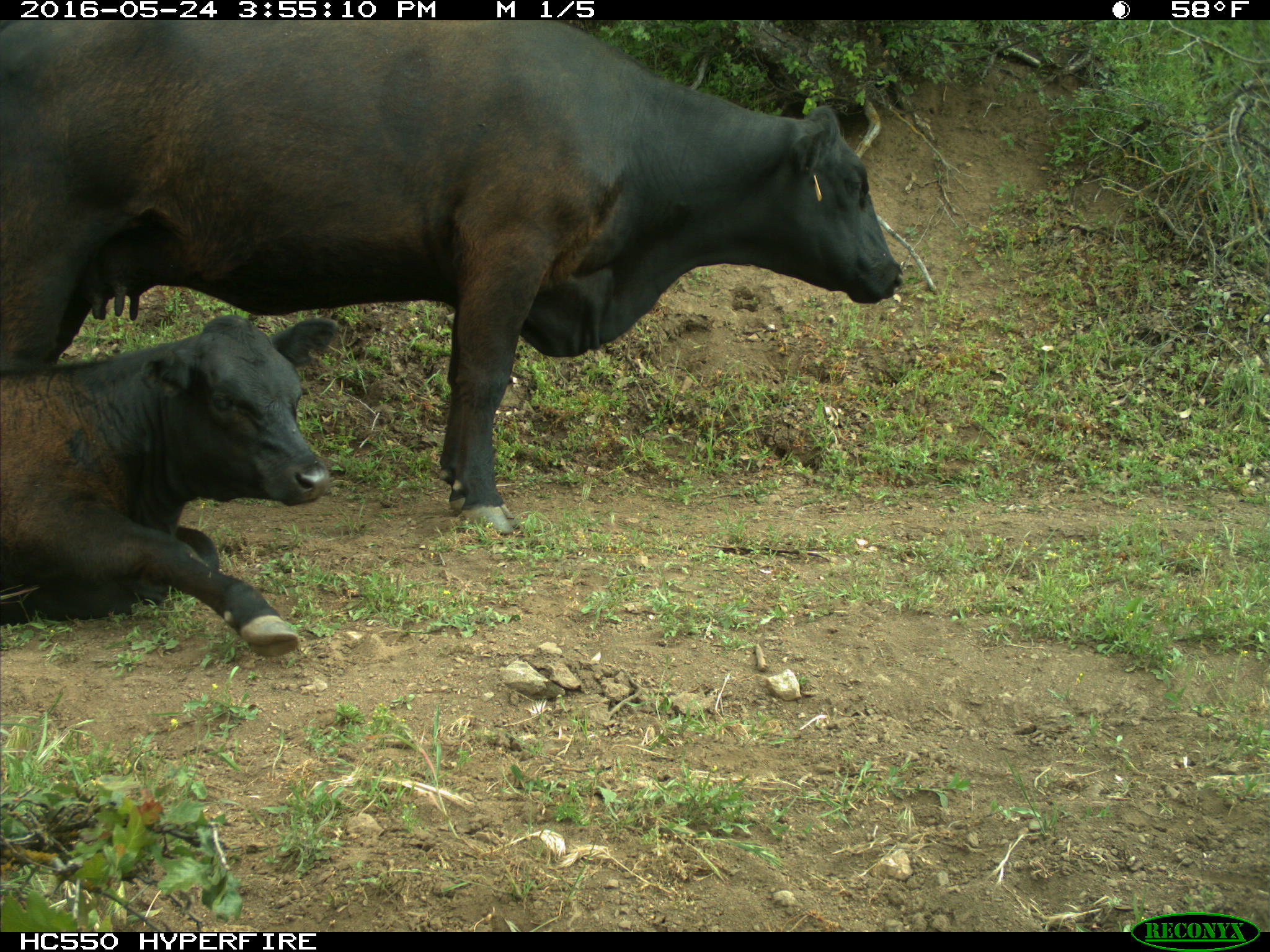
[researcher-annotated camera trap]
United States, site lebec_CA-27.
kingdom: Animalia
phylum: Chordata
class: Mammalia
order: Artiodactyla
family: Bovidae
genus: Bos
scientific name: Bos taurus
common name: domestic cow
Bos taurus (domestic cow).